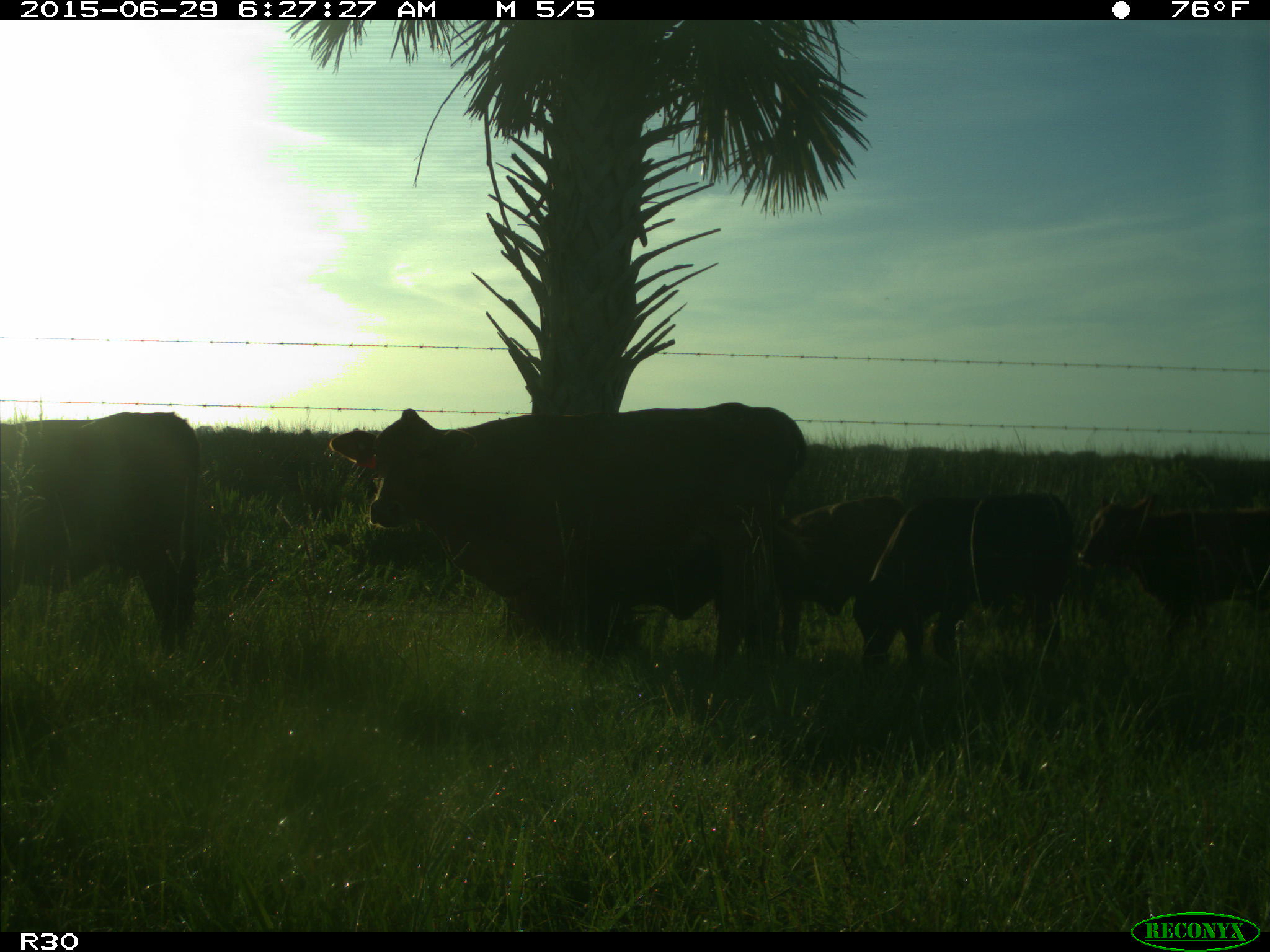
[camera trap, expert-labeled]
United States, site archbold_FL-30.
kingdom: Animalia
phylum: Chordata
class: Mammalia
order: Artiodactyla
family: Bovidae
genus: Bos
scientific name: Bos taurus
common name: domestic cow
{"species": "Bos taurus (domestic cow)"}